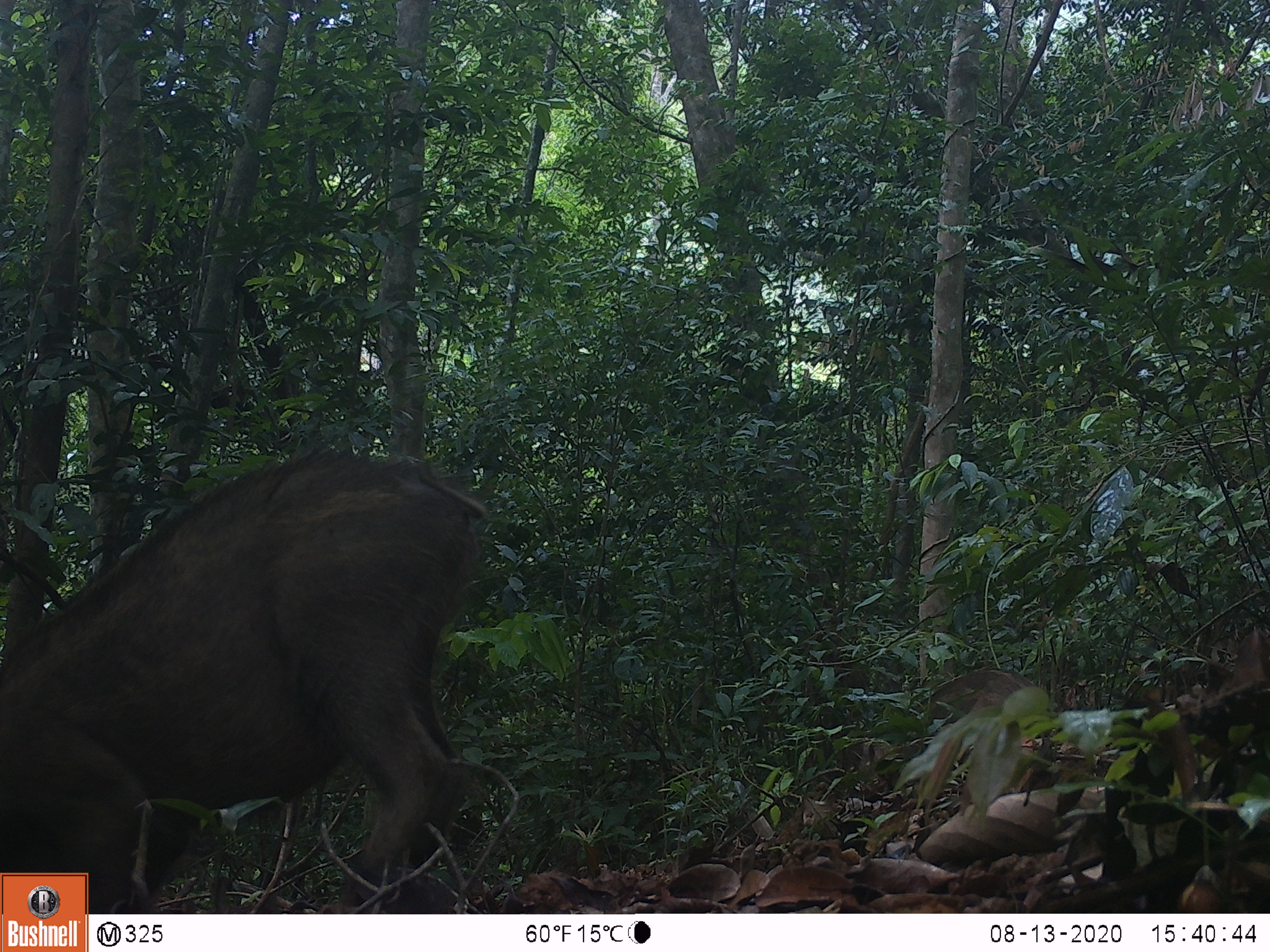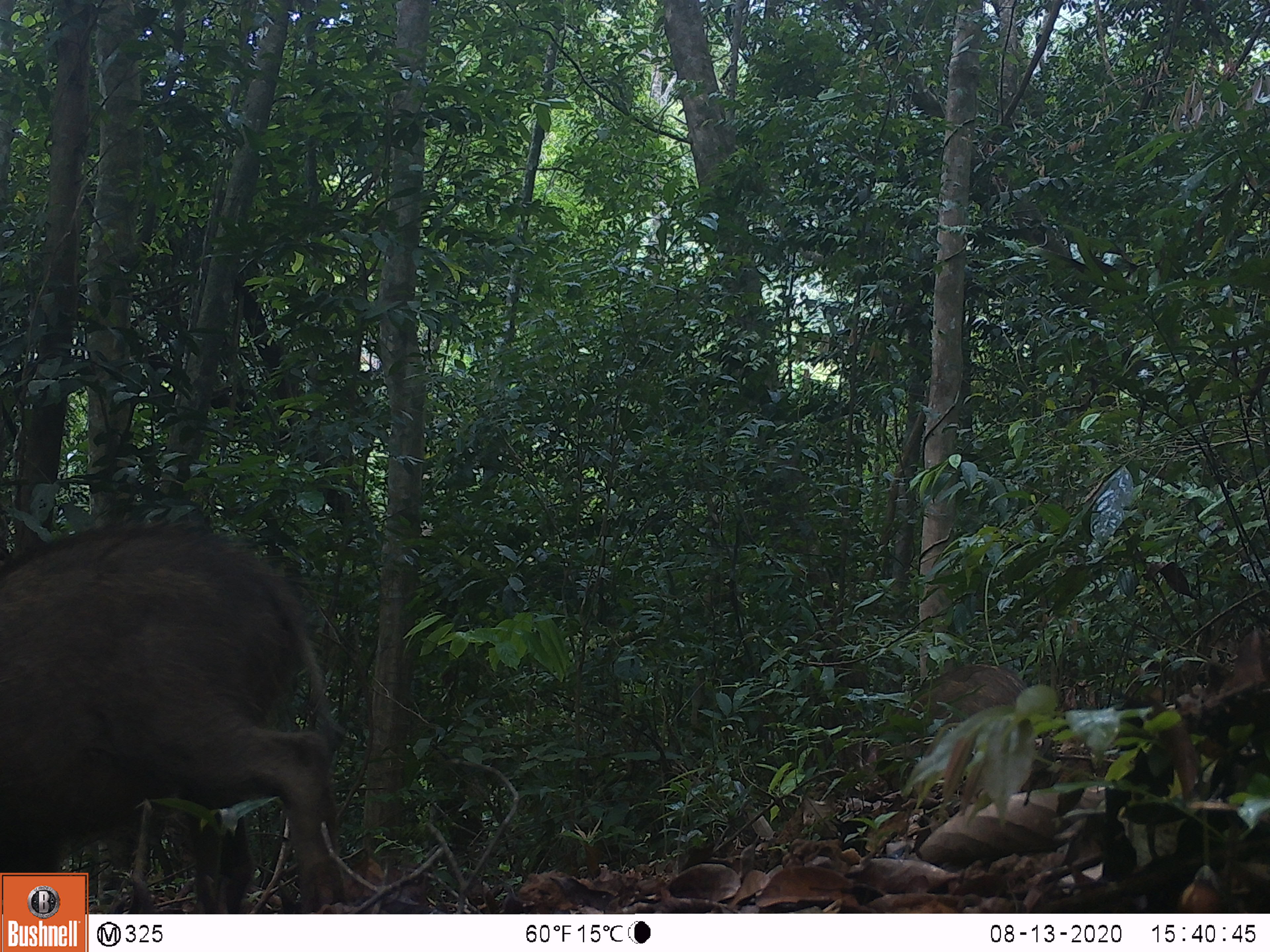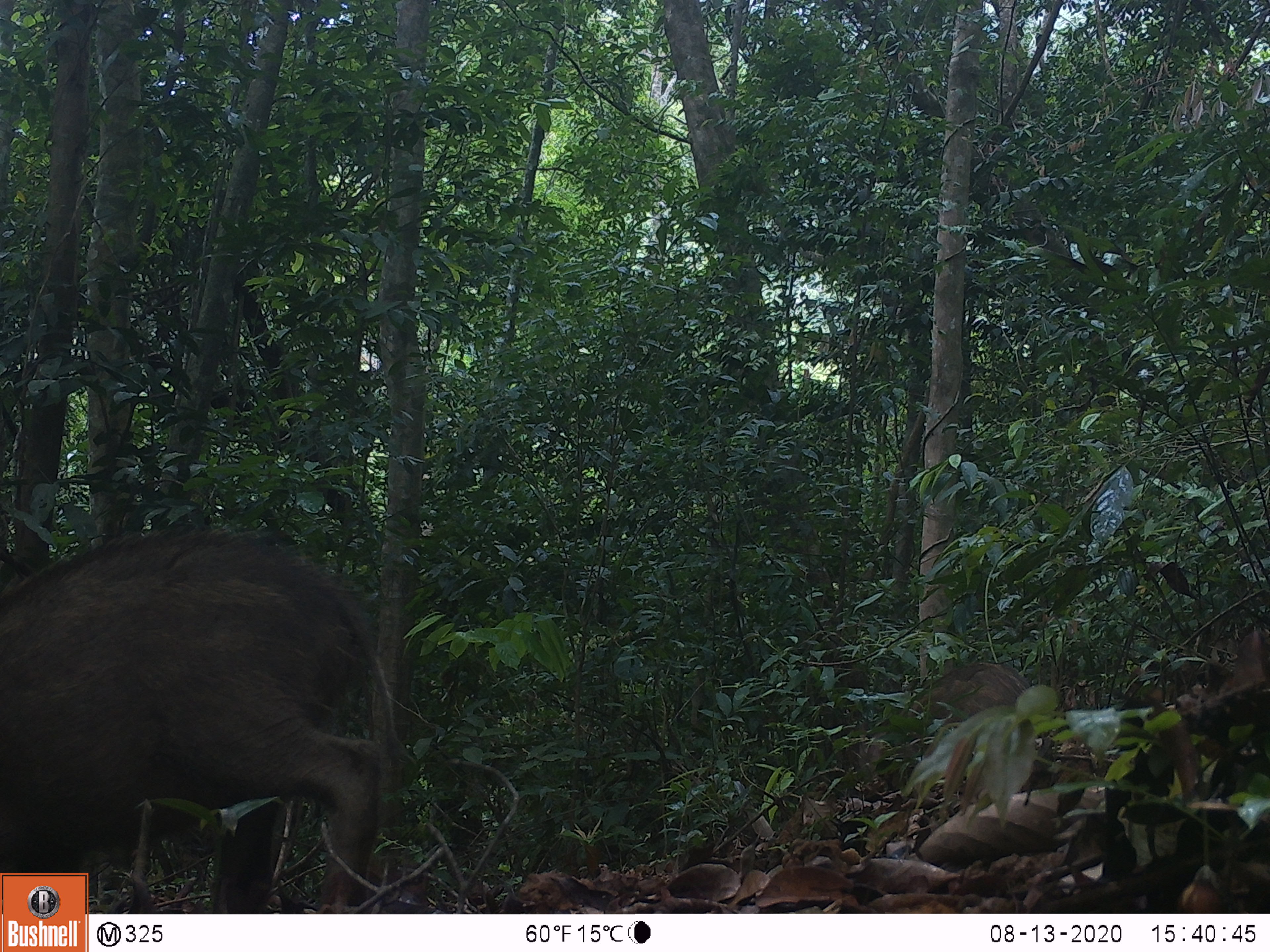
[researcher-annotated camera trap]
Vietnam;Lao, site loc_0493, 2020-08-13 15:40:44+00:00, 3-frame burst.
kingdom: Animalia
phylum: Chordata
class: Mammalia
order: Artiodactyla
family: Suidae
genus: Sus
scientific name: Sus scrofa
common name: eurasian wild pig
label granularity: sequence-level